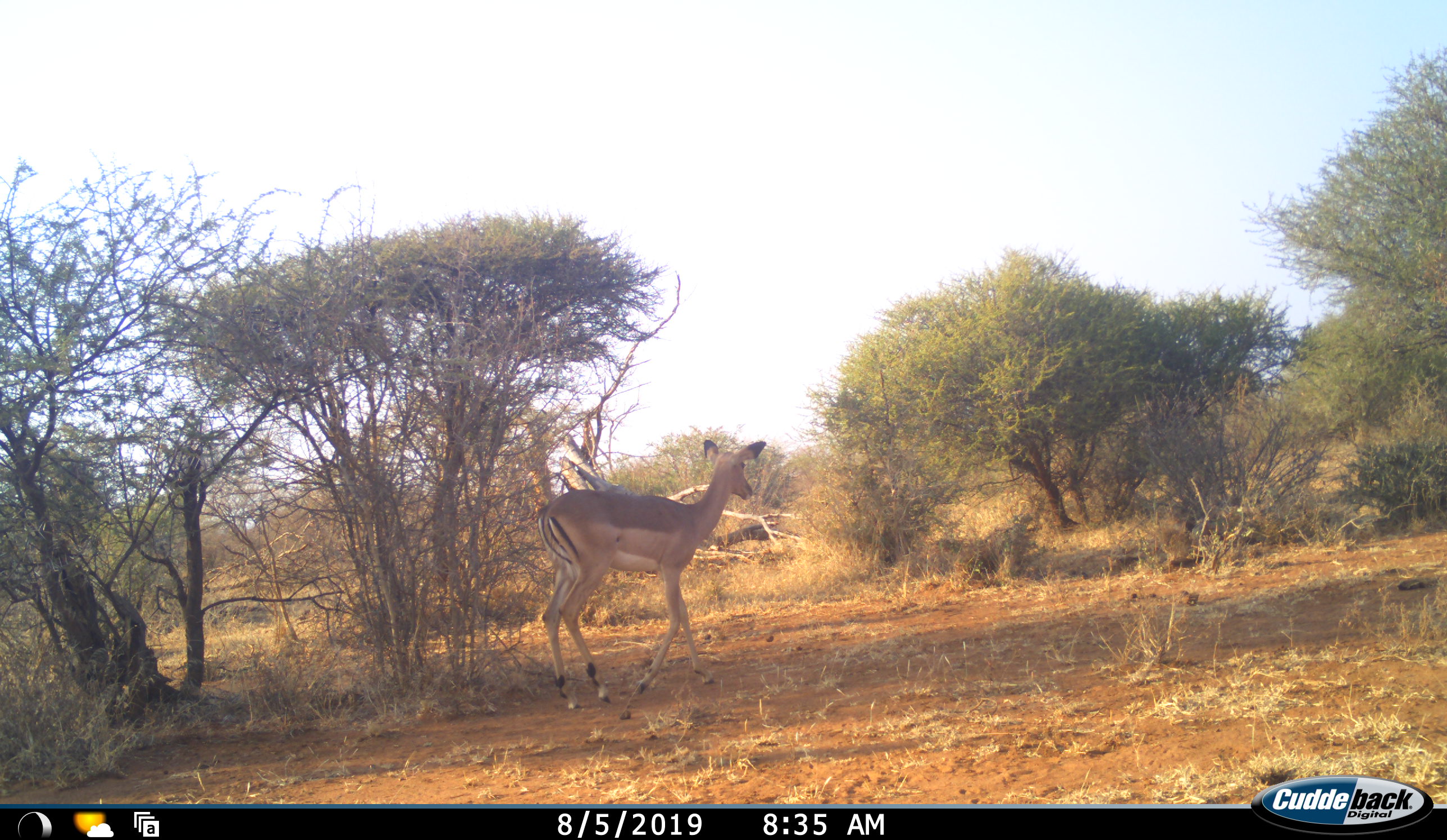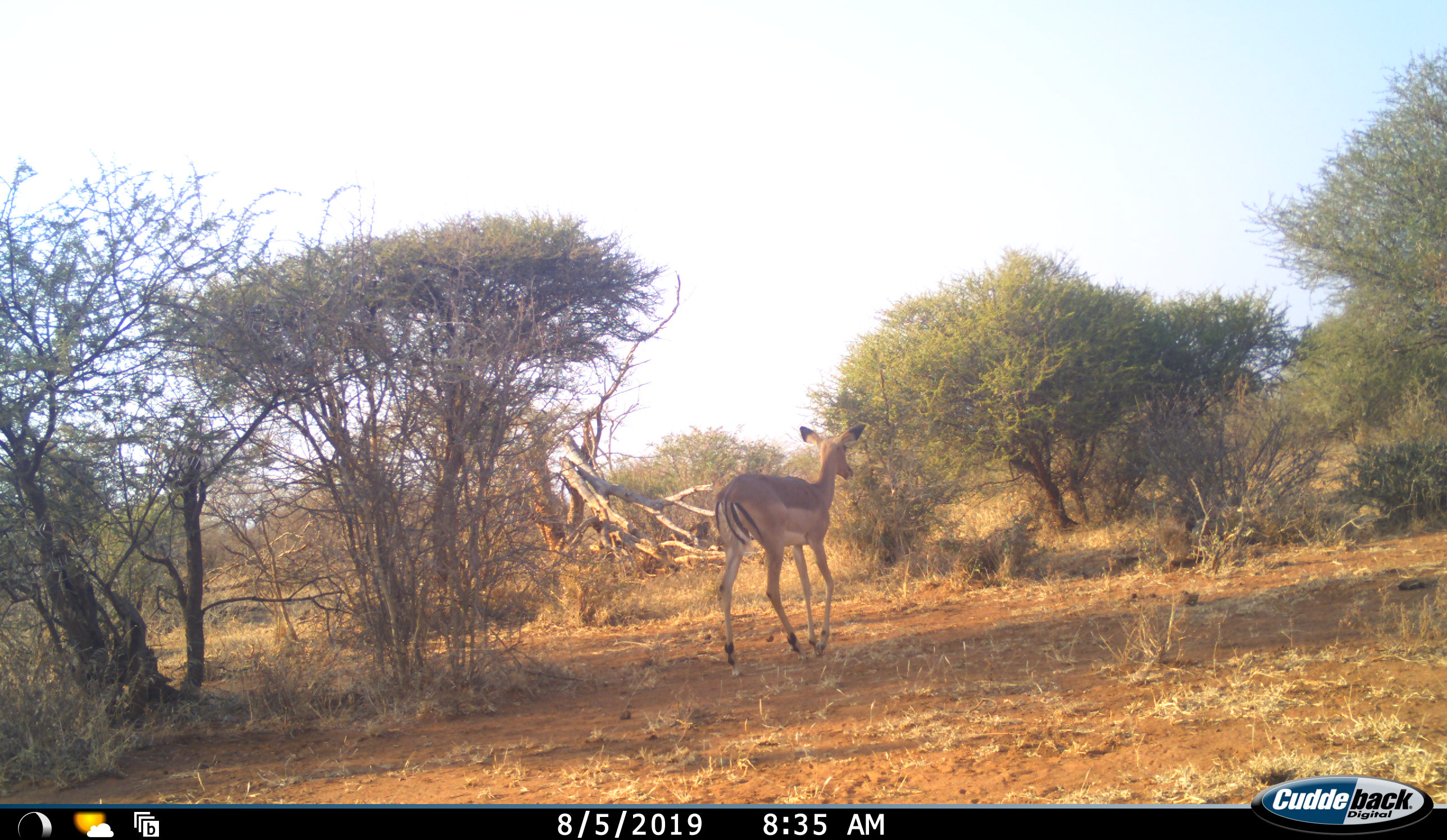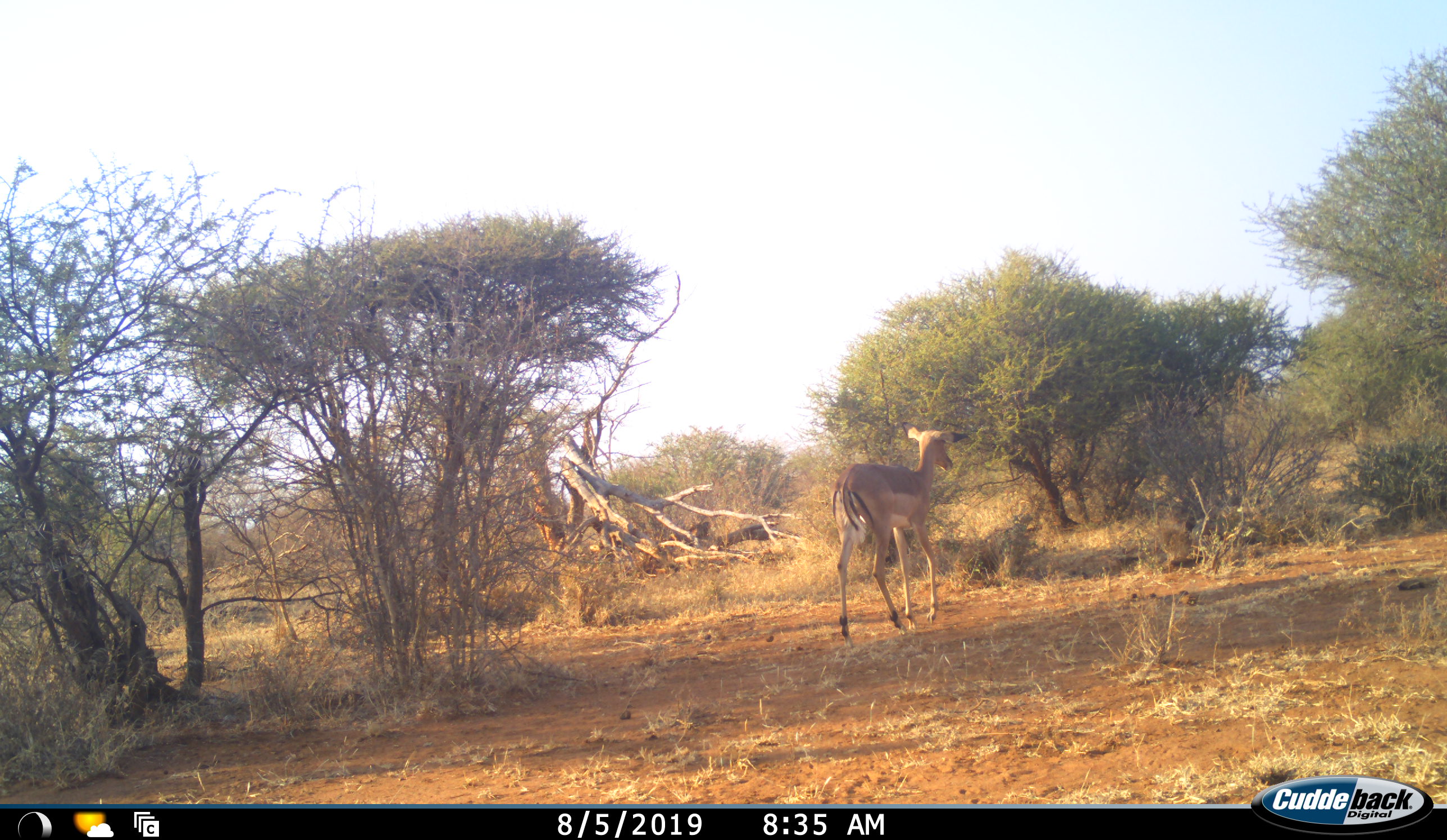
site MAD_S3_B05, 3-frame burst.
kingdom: Animalia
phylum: Chordata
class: Mammalia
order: Artiodactyla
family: Bovidae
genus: Aepyceros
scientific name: Aepyceros melampus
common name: impala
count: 1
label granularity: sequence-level